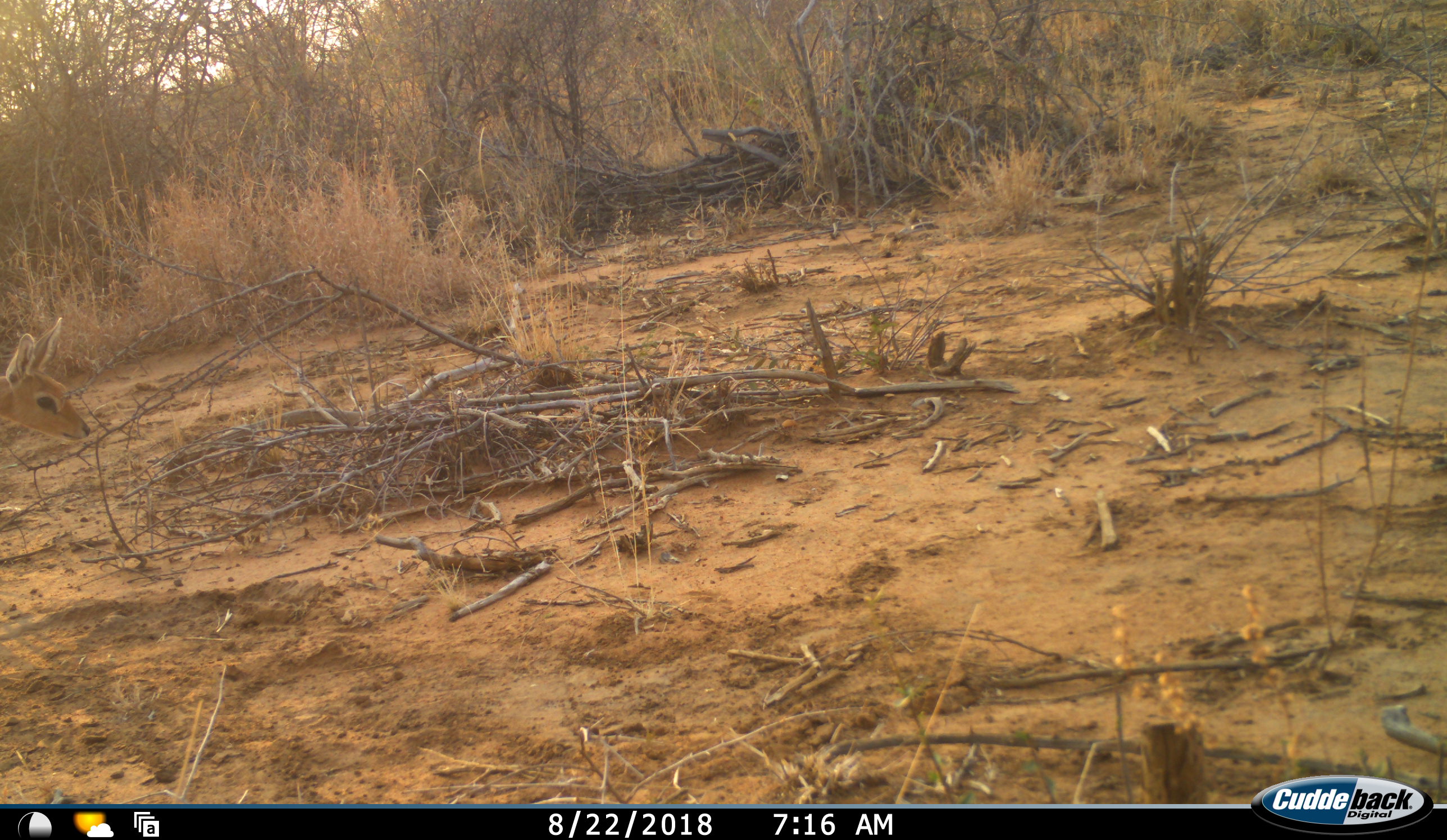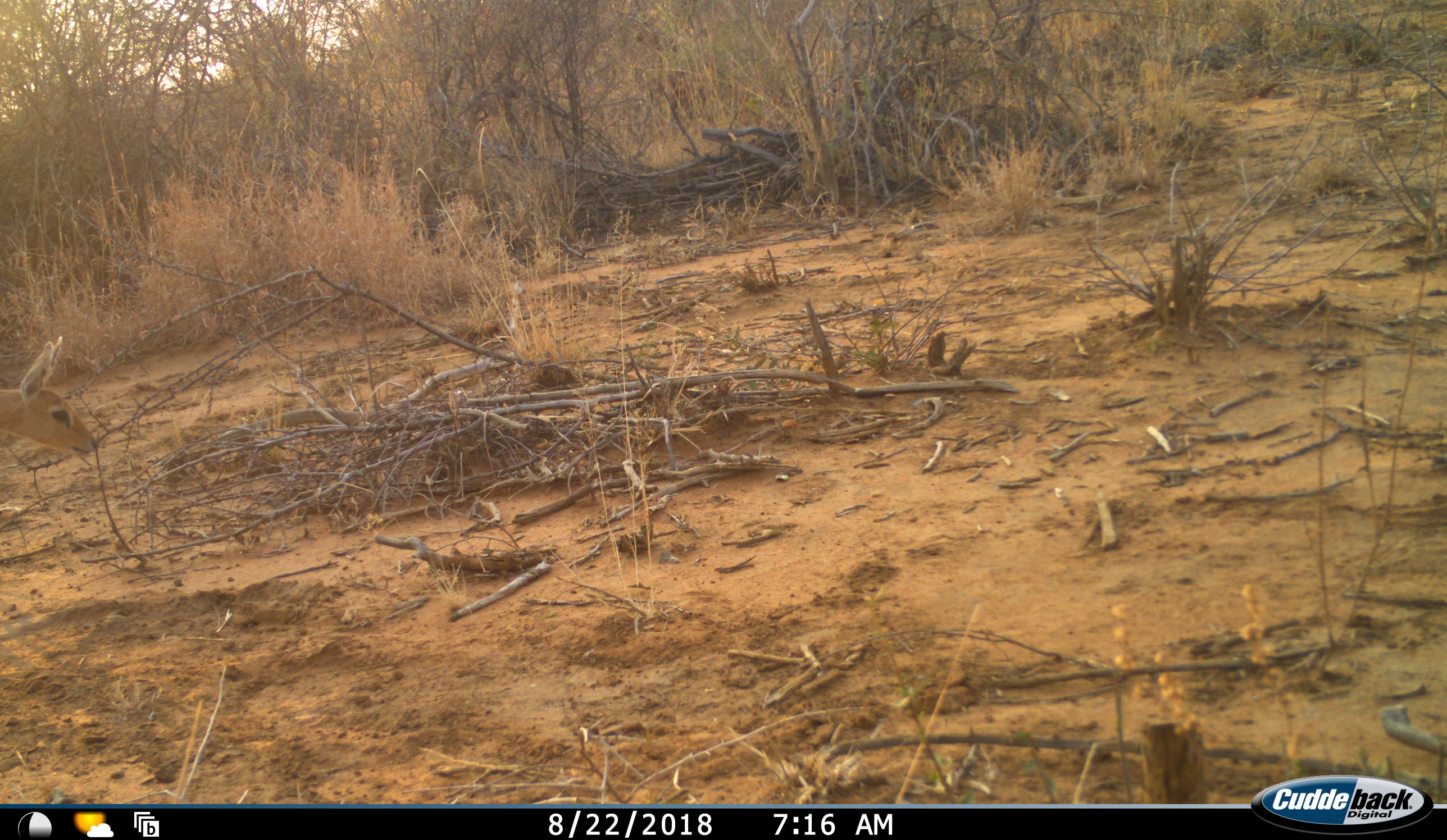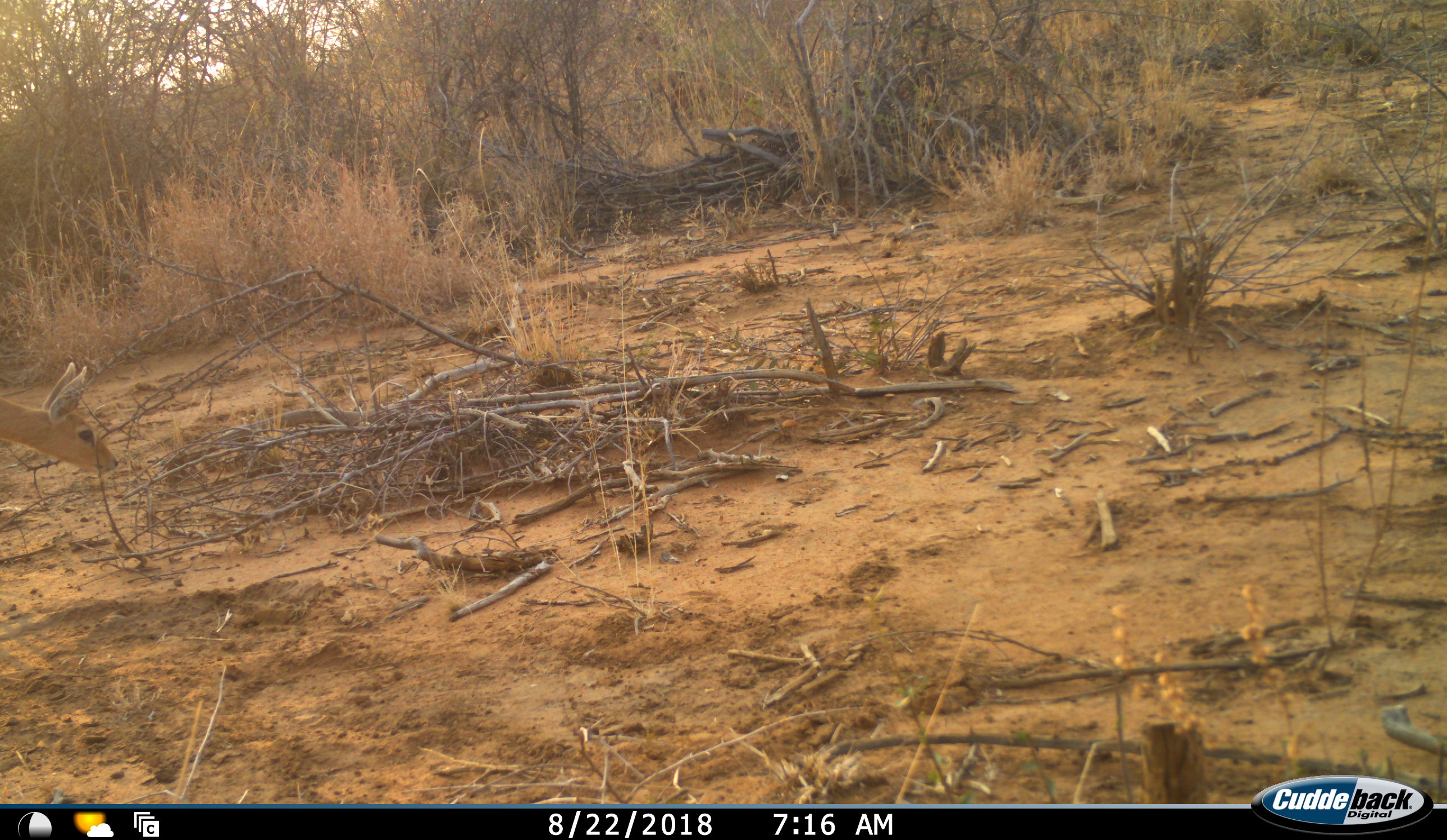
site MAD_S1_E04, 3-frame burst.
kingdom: Animalia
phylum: Chordata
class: Mammalia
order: Artiodactyla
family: Bovidae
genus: Aepyceros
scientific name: Aepyceros melampus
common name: impala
Impala (Aepyceros melampus), count 1. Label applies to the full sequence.